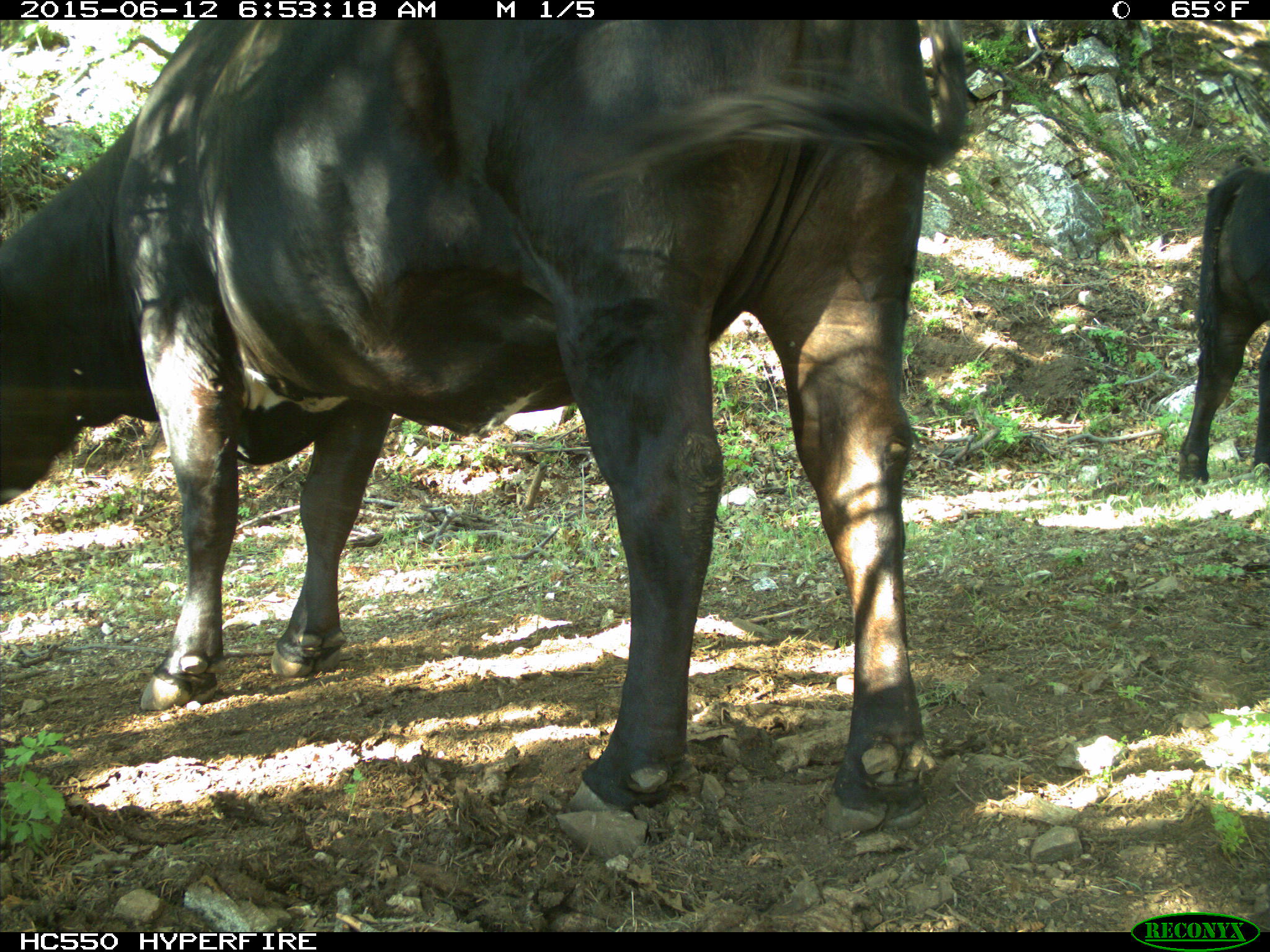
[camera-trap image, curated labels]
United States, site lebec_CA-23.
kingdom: Animalia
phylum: Chordata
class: Mammalia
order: Artiodactyla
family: Bovidae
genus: Bos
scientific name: Bos taurus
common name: domestic cow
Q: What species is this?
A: Bos taurus (domestic cow).